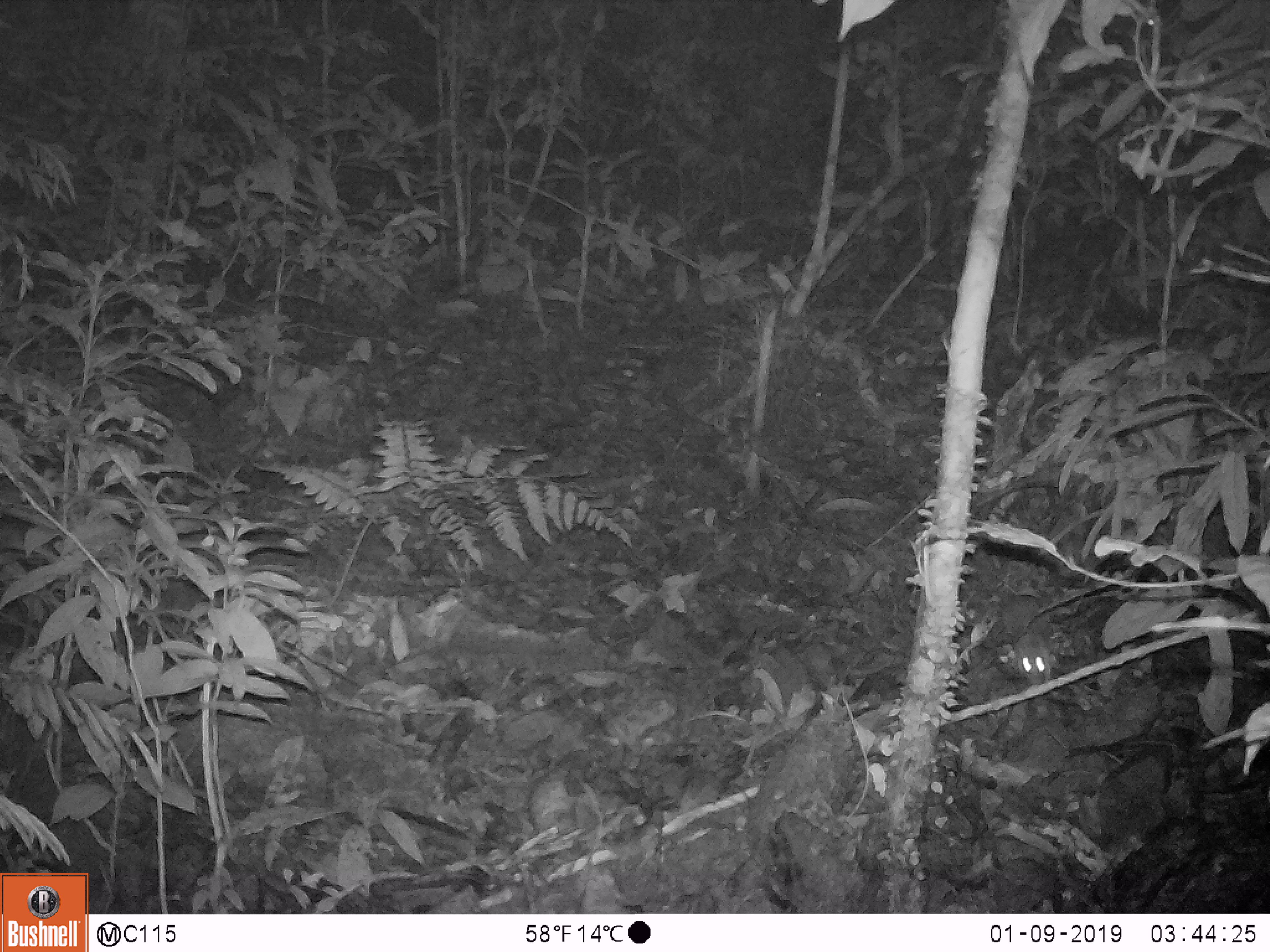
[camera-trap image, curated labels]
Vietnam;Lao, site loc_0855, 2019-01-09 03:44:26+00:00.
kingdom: Animalia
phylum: Chordata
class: Mammalia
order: Rodentia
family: Muridae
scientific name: Muridae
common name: old-world mice and rats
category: unidentified murid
Unidentified murid (old-world mice and rats) (Muridae). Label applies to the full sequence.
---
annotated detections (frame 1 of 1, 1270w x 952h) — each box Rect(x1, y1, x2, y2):
unidentified murid: Rect(995, 597, 1056, 687)